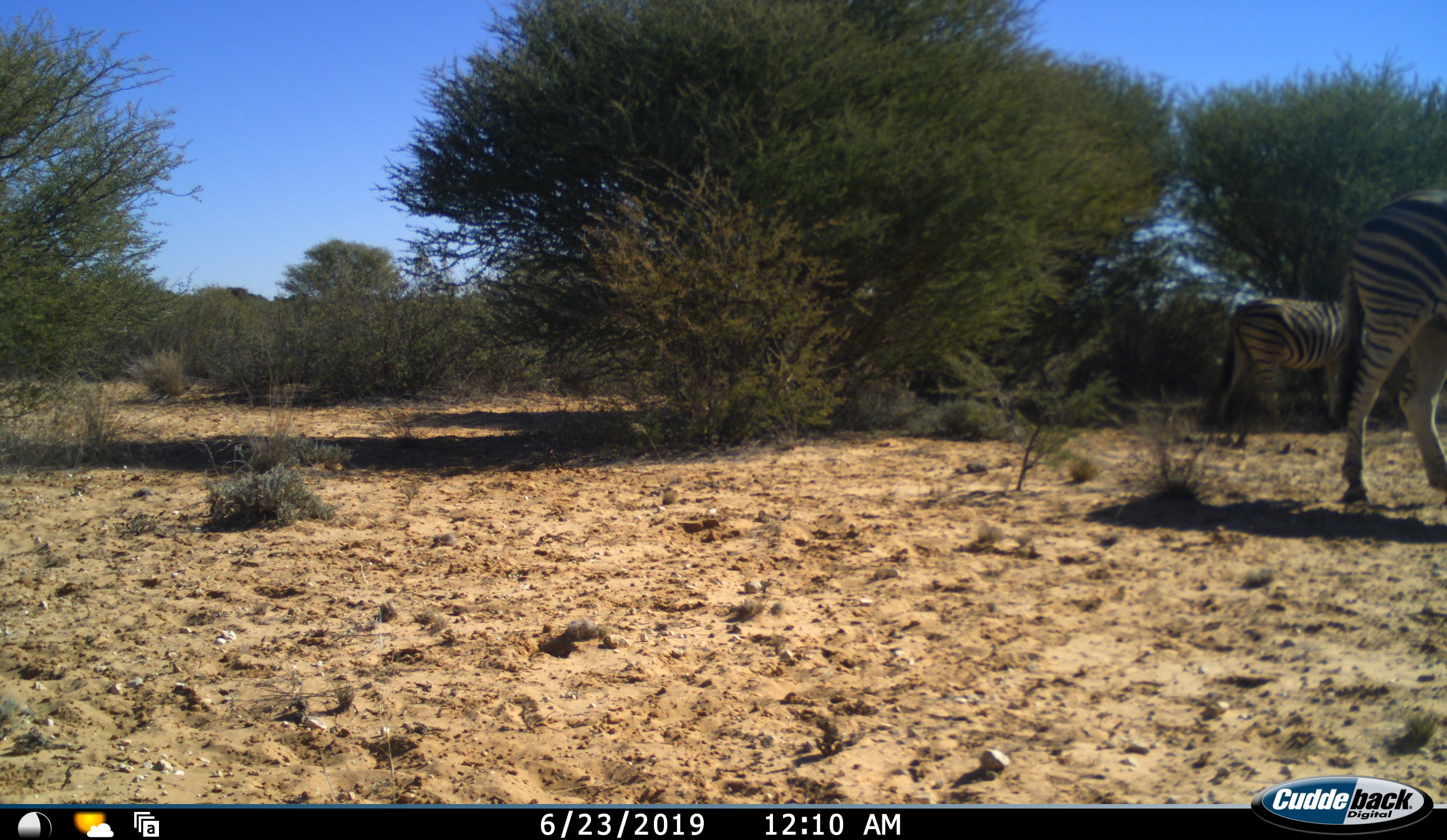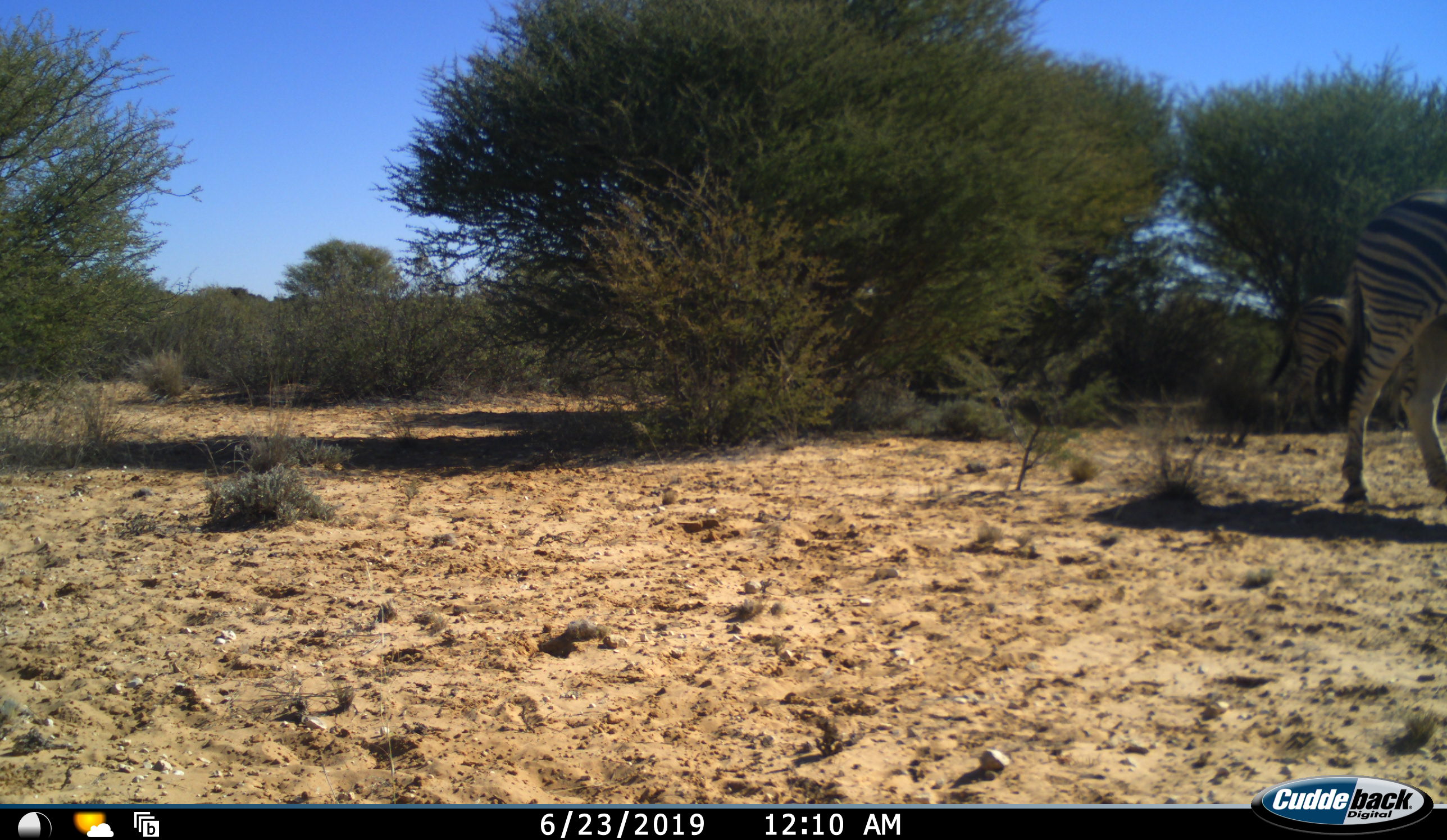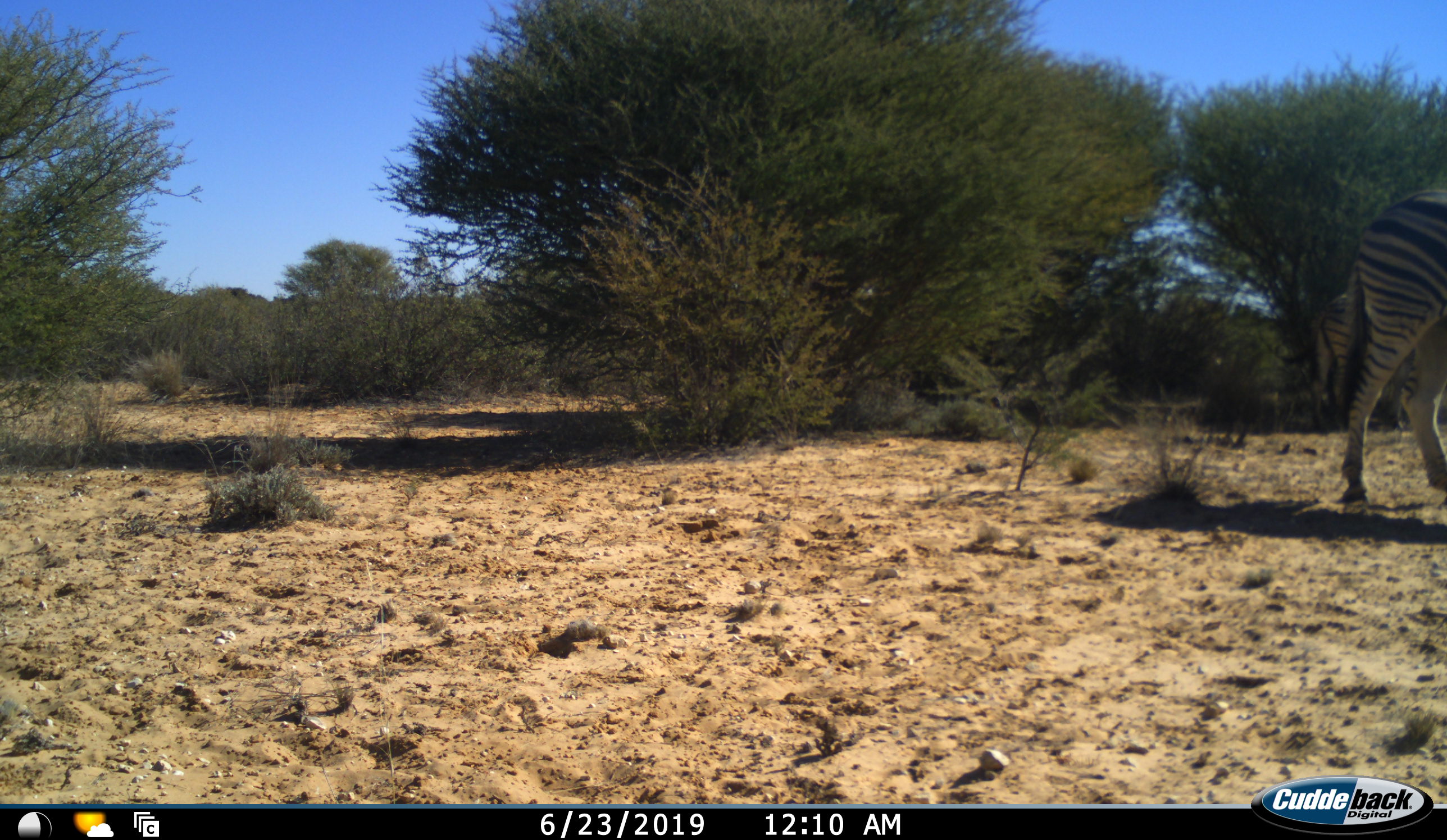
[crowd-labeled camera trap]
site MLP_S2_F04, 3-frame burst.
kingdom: Animalia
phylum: Chordata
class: Mammalia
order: Perissodactyla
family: Equidae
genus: Equus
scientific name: Equus quagga burchellii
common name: burchell's zebra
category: zebraburchells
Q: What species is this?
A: Zebraburchells (burchell's zebra) (Equus quagga burchellii).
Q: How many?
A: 2.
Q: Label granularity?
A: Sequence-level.